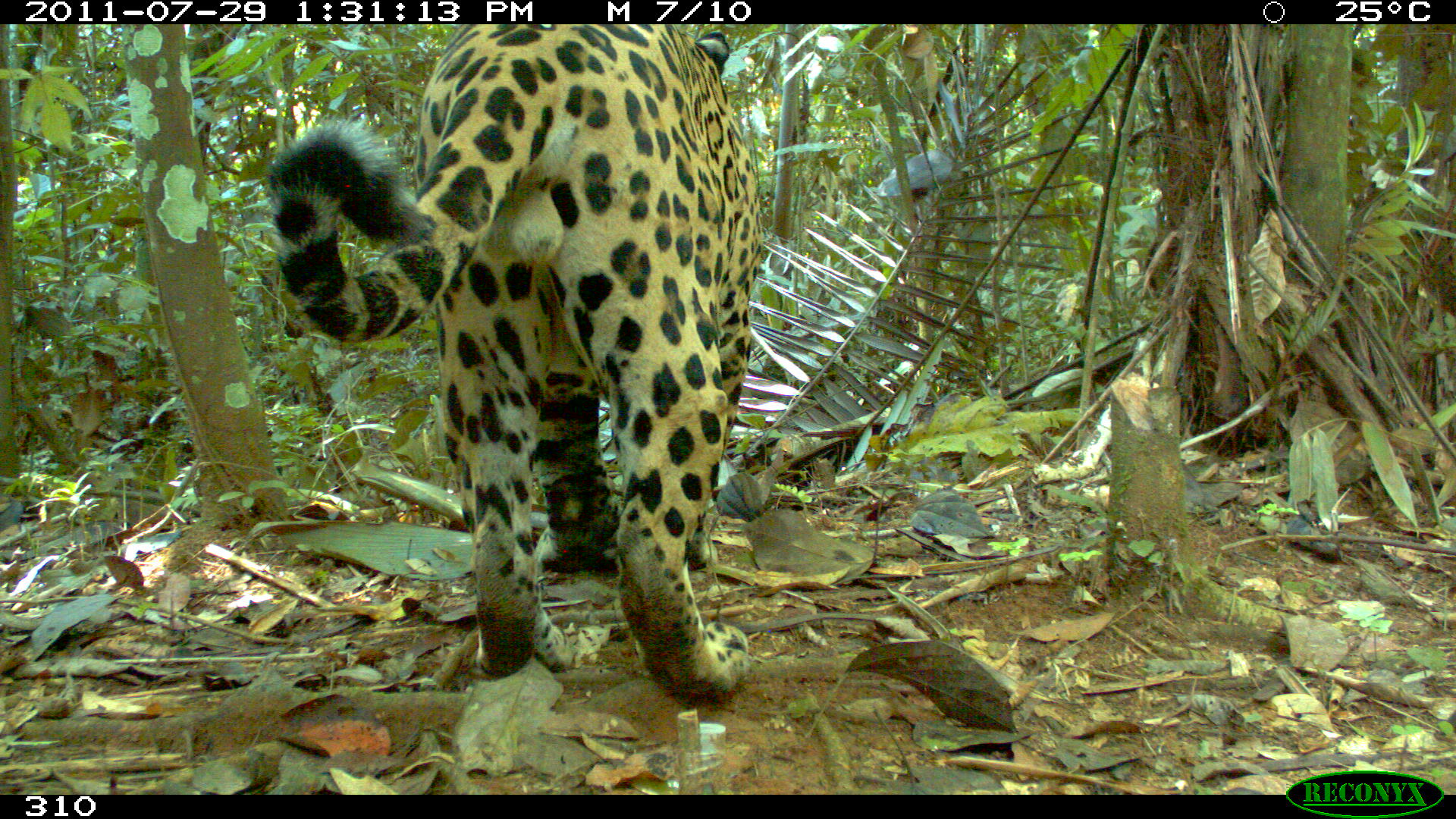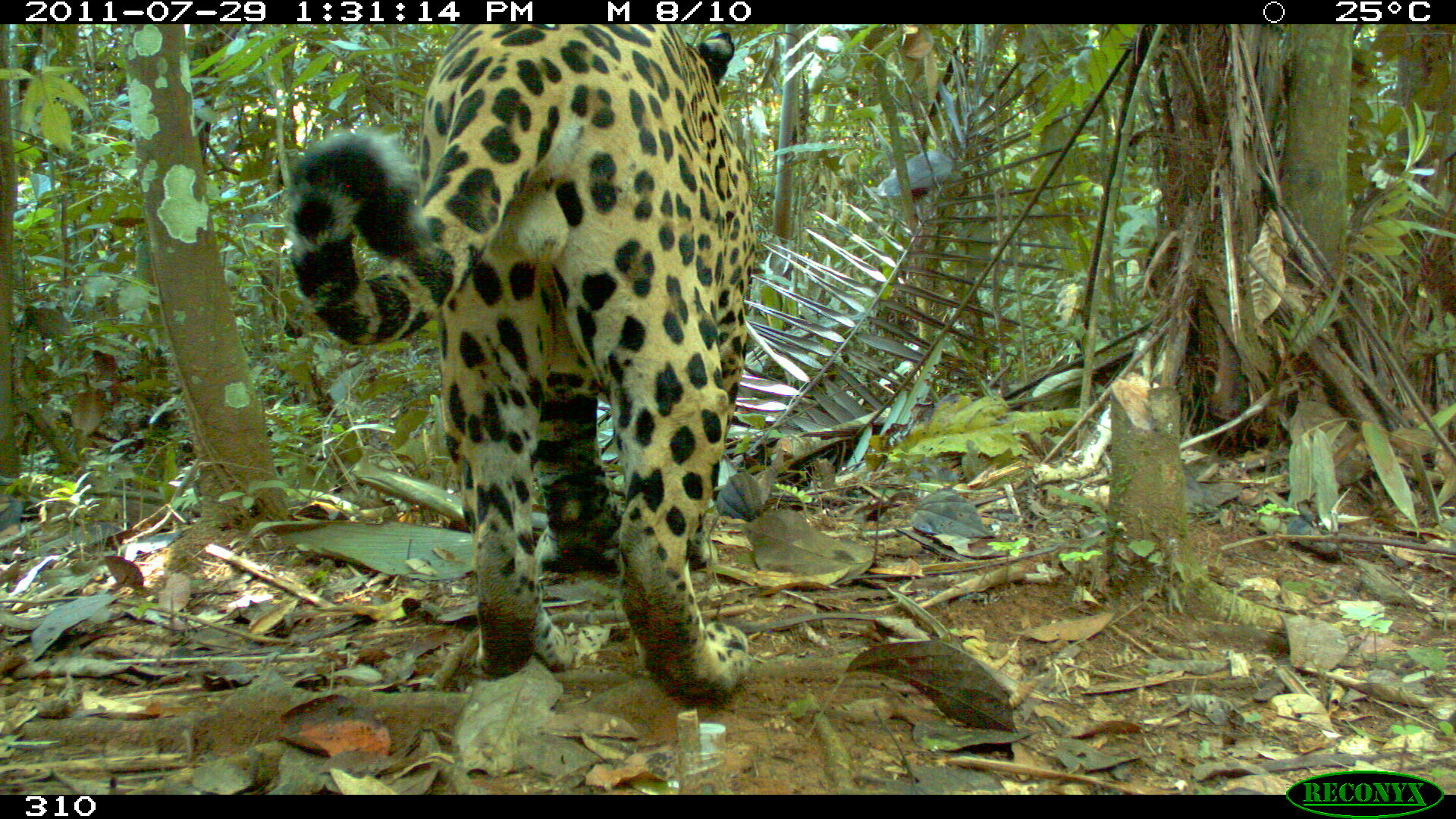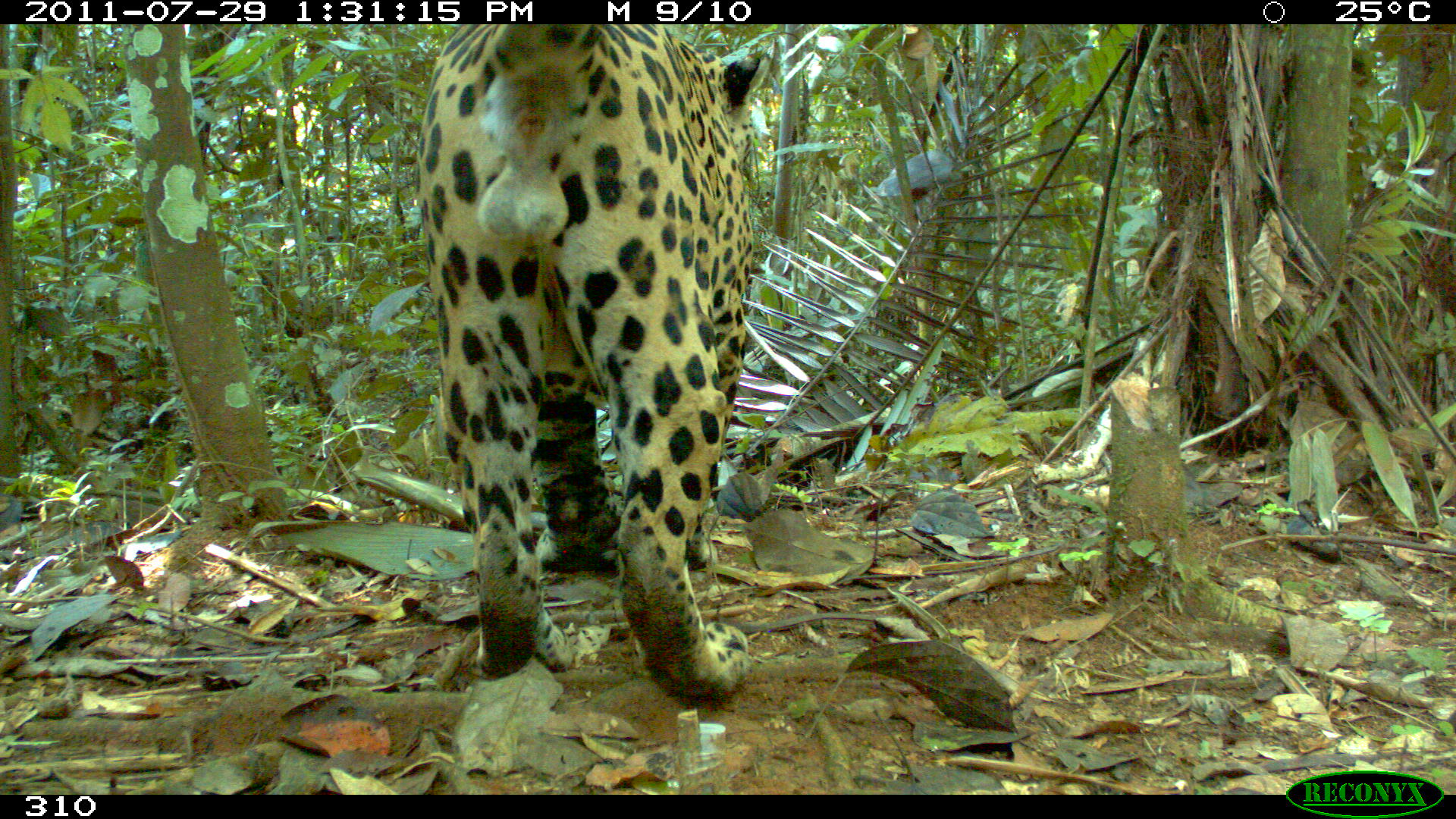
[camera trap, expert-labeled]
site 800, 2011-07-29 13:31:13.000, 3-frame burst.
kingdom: Animalia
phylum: Chordata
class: Mammalia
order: Carnivora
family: Felidae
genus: Panthera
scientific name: Panthera onca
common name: jaguar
Panthera onca (jaguar).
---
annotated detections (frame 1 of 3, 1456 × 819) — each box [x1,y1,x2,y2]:
panthera onca: [269,23,763,706]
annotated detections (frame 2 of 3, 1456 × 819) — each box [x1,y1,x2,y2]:
panthera onca: [289,24,756,705]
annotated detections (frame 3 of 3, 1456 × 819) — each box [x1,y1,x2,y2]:
panthera onca: [415,24,758,704]